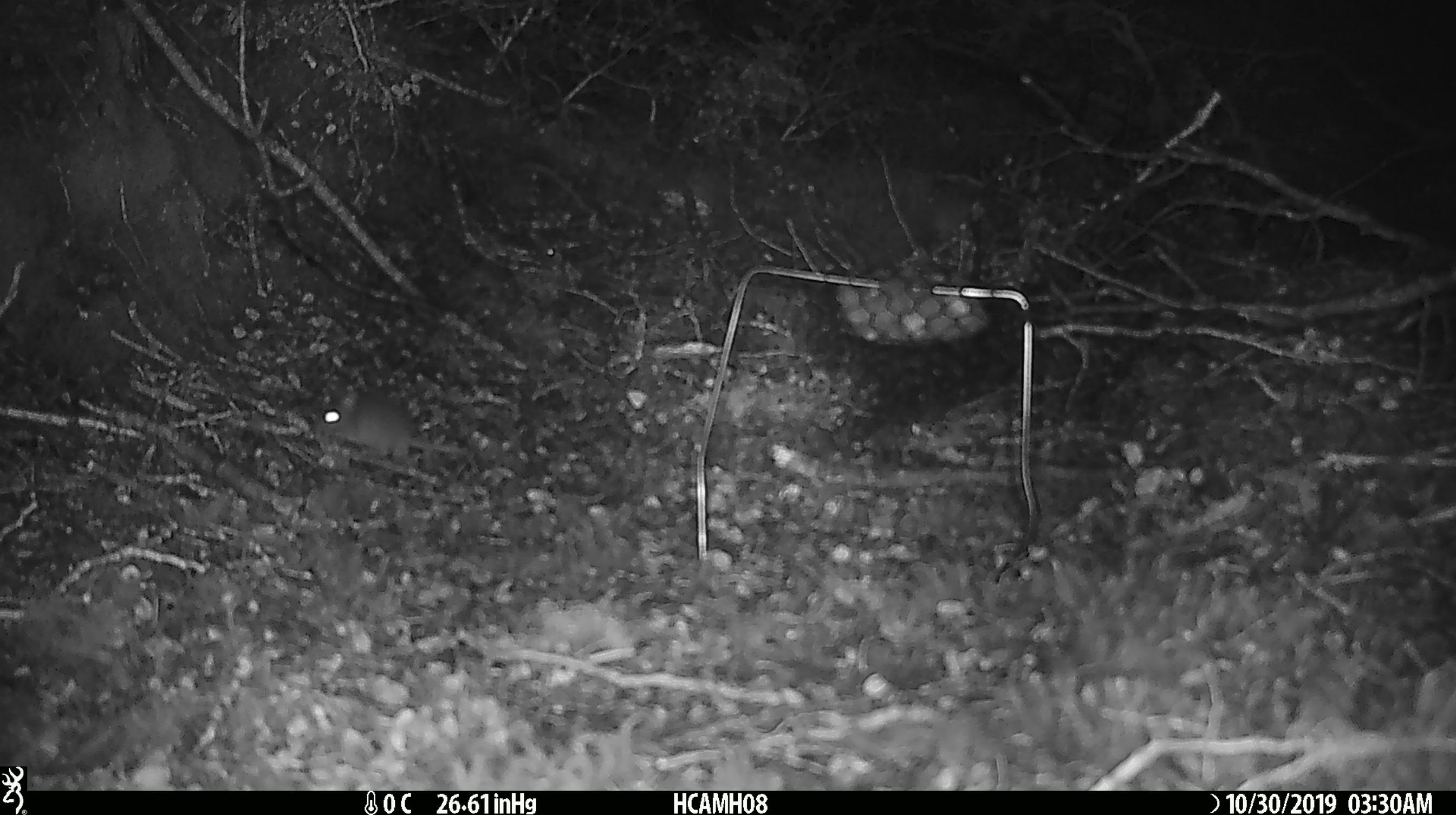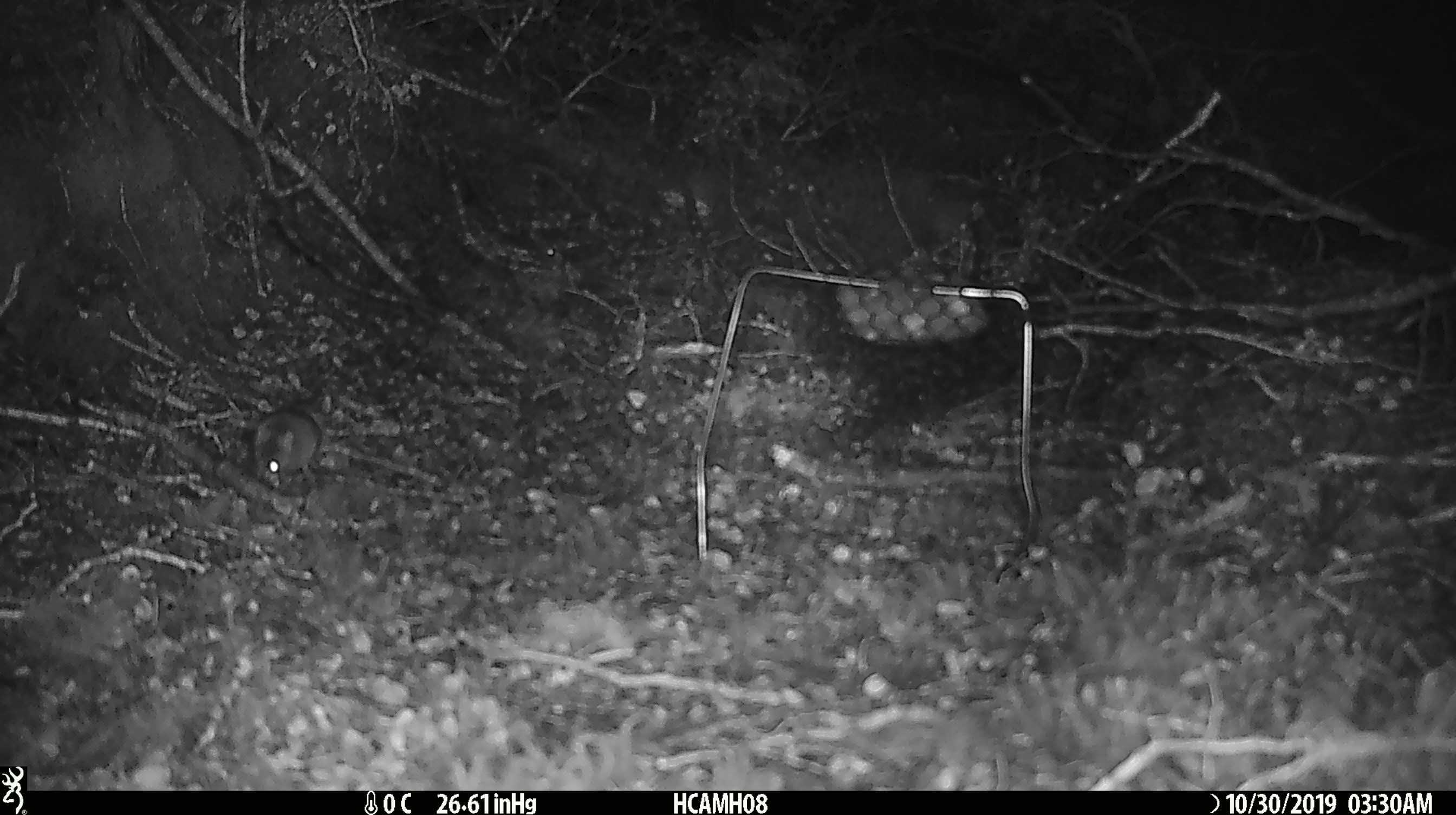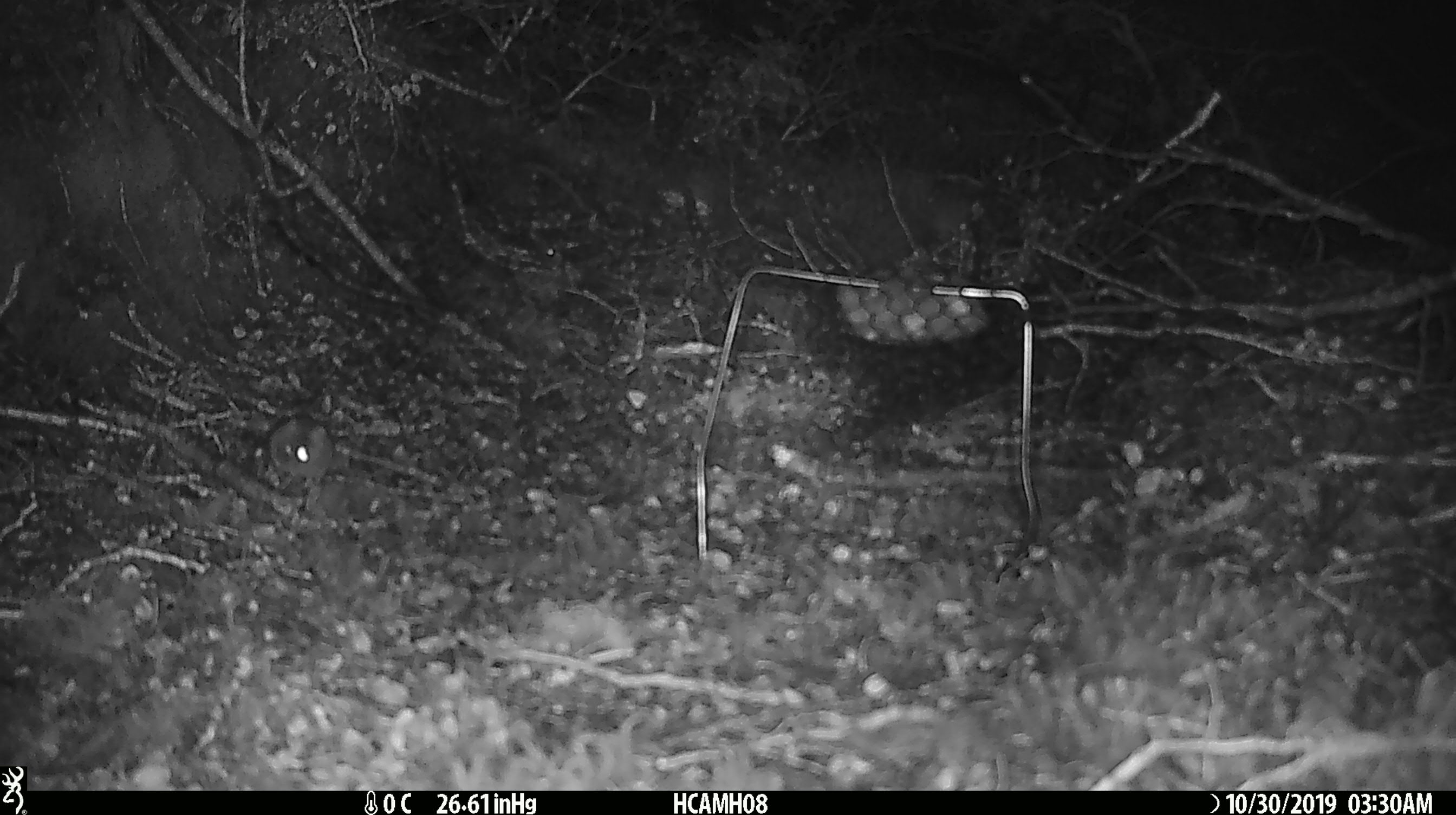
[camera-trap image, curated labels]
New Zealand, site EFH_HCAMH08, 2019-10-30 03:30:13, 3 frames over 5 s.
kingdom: Animalia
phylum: Chordata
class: Mammalia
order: Rodentia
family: Muridae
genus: Mus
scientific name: Mus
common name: mouse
Mouse (Mus).